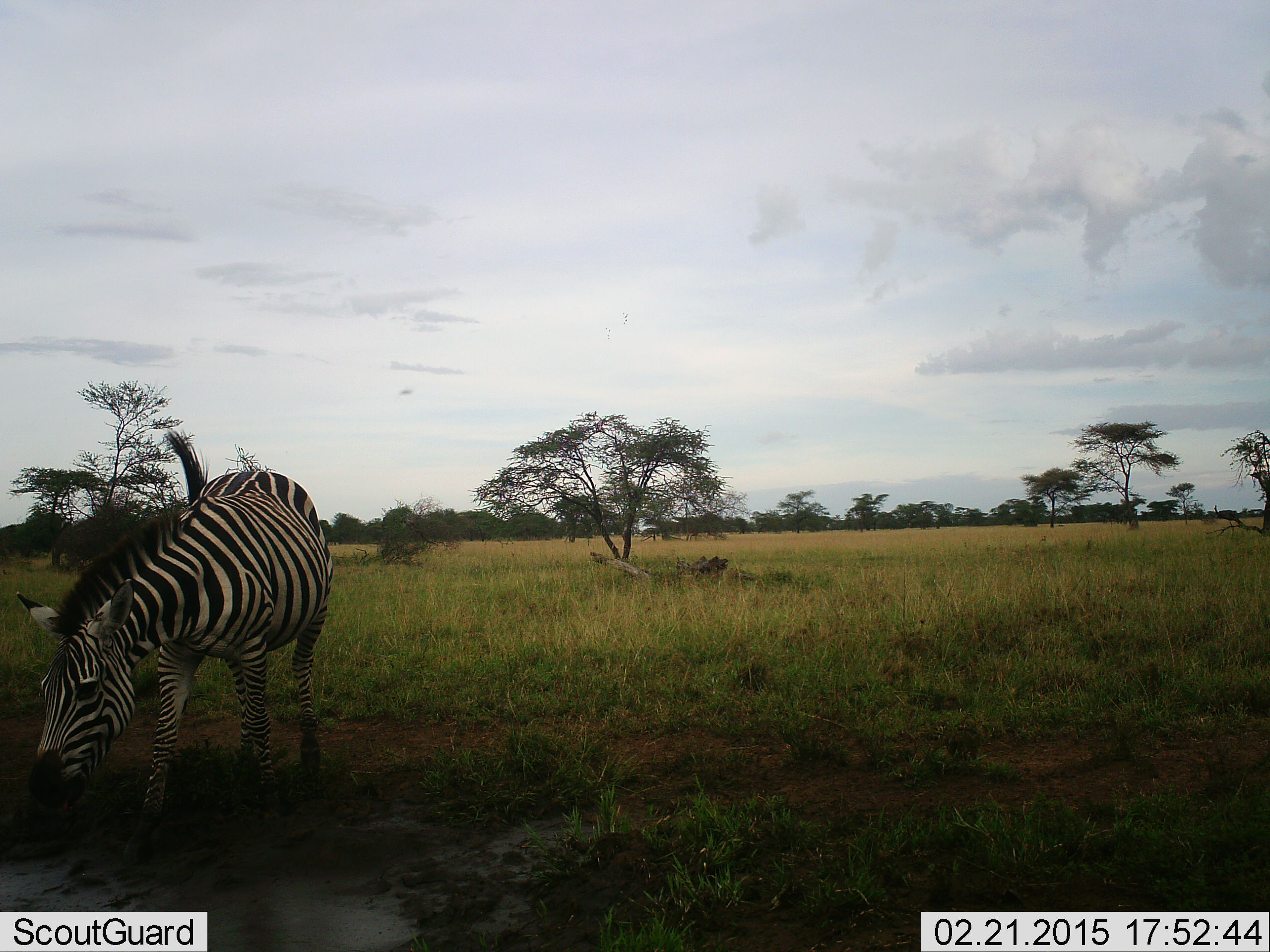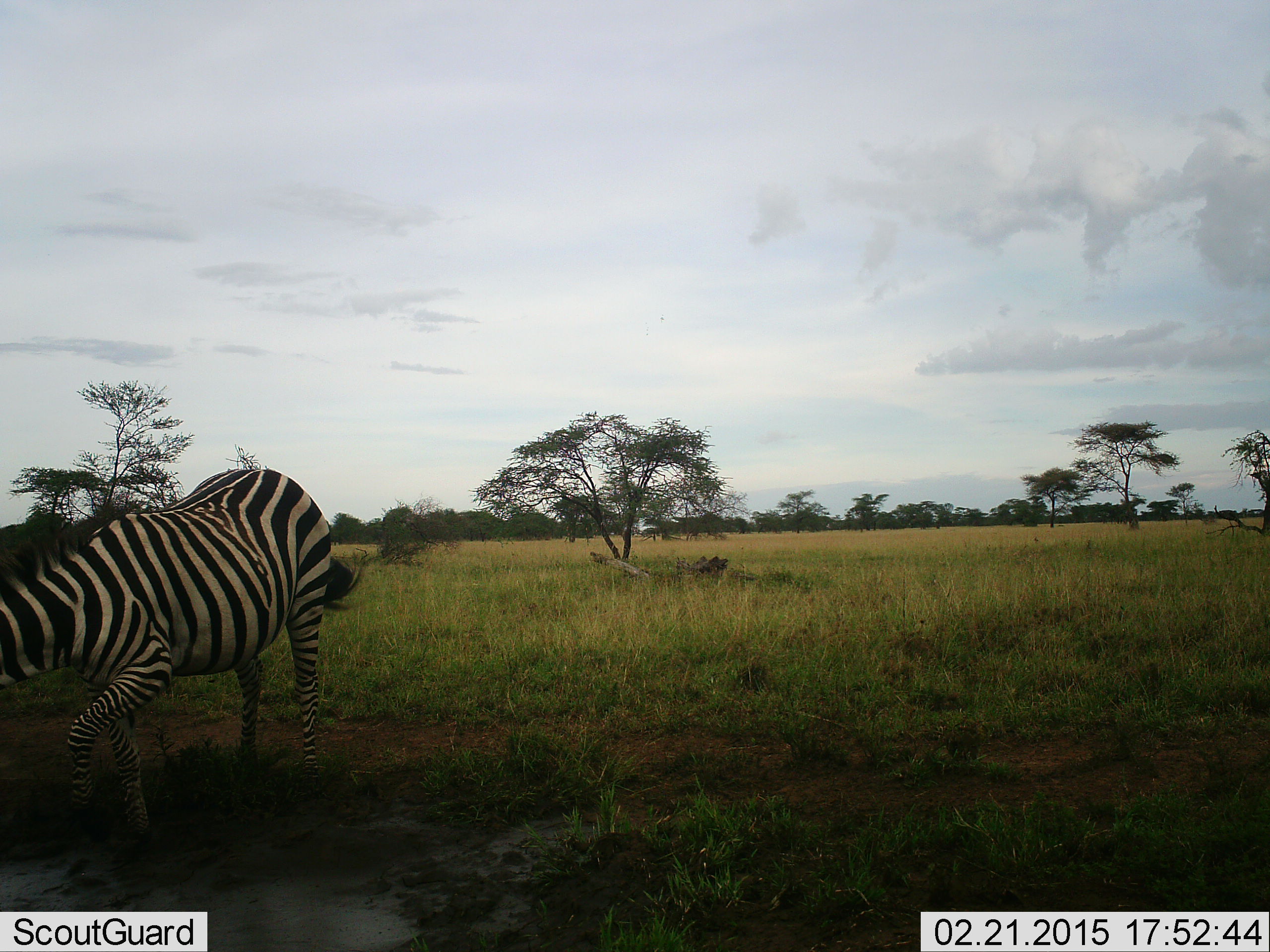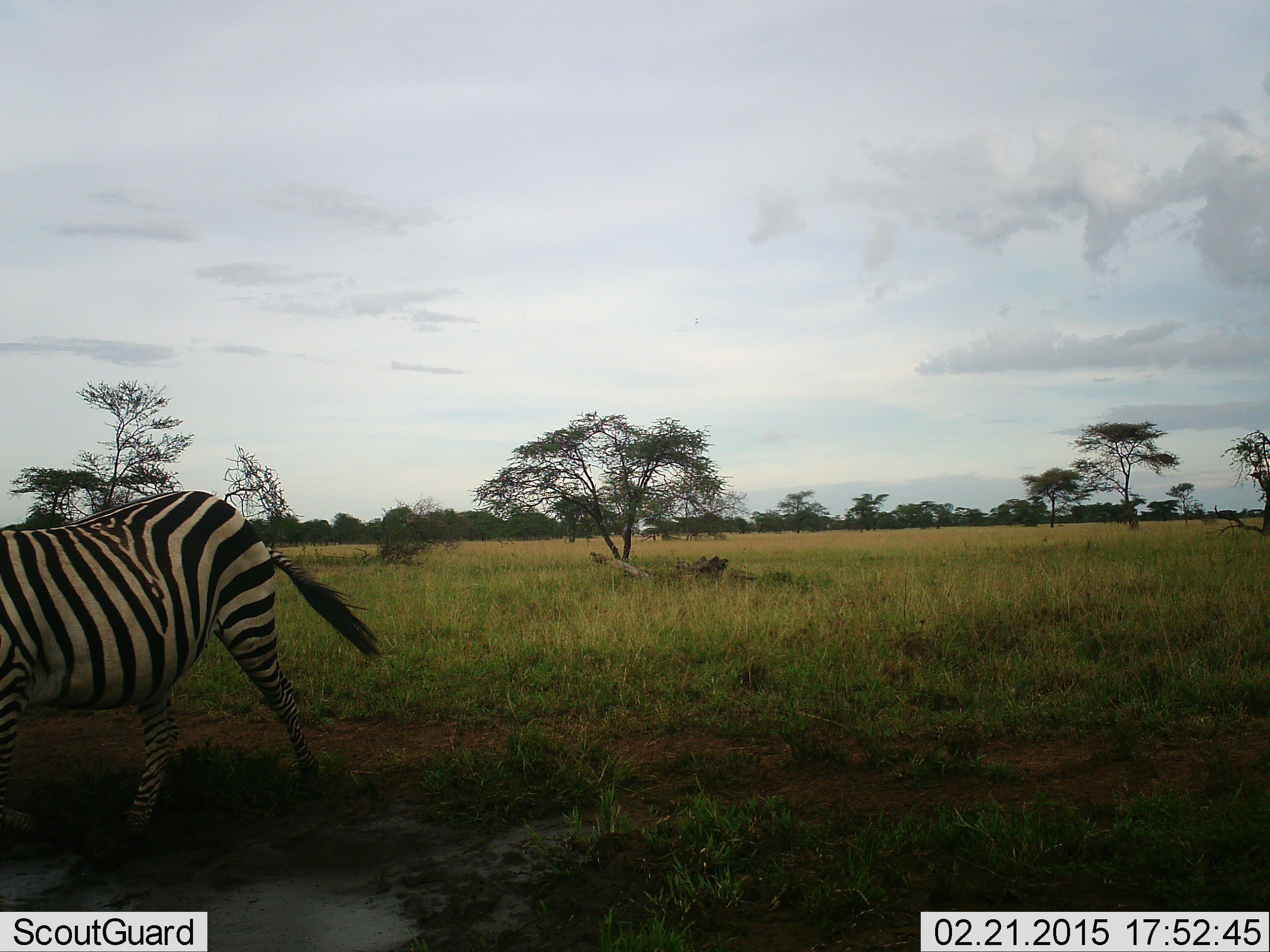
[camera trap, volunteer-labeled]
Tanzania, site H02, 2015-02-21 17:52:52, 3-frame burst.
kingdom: Animalia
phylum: Chordata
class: Mammalia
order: Perissodactyla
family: Equidae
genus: Equus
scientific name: Equus quagga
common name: plains zebra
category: zebra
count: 1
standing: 50%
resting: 0%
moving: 60%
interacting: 0%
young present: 0%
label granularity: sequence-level